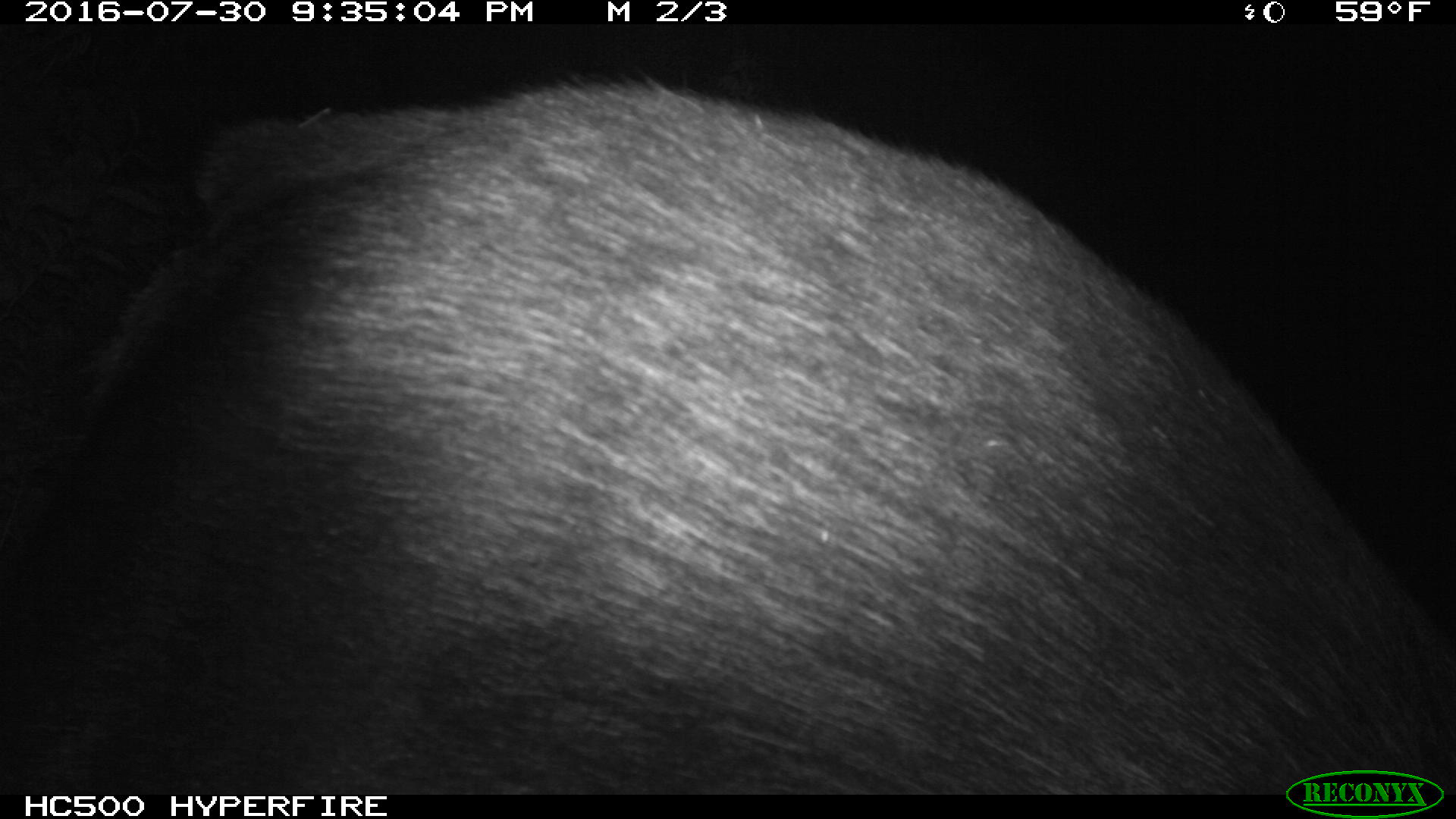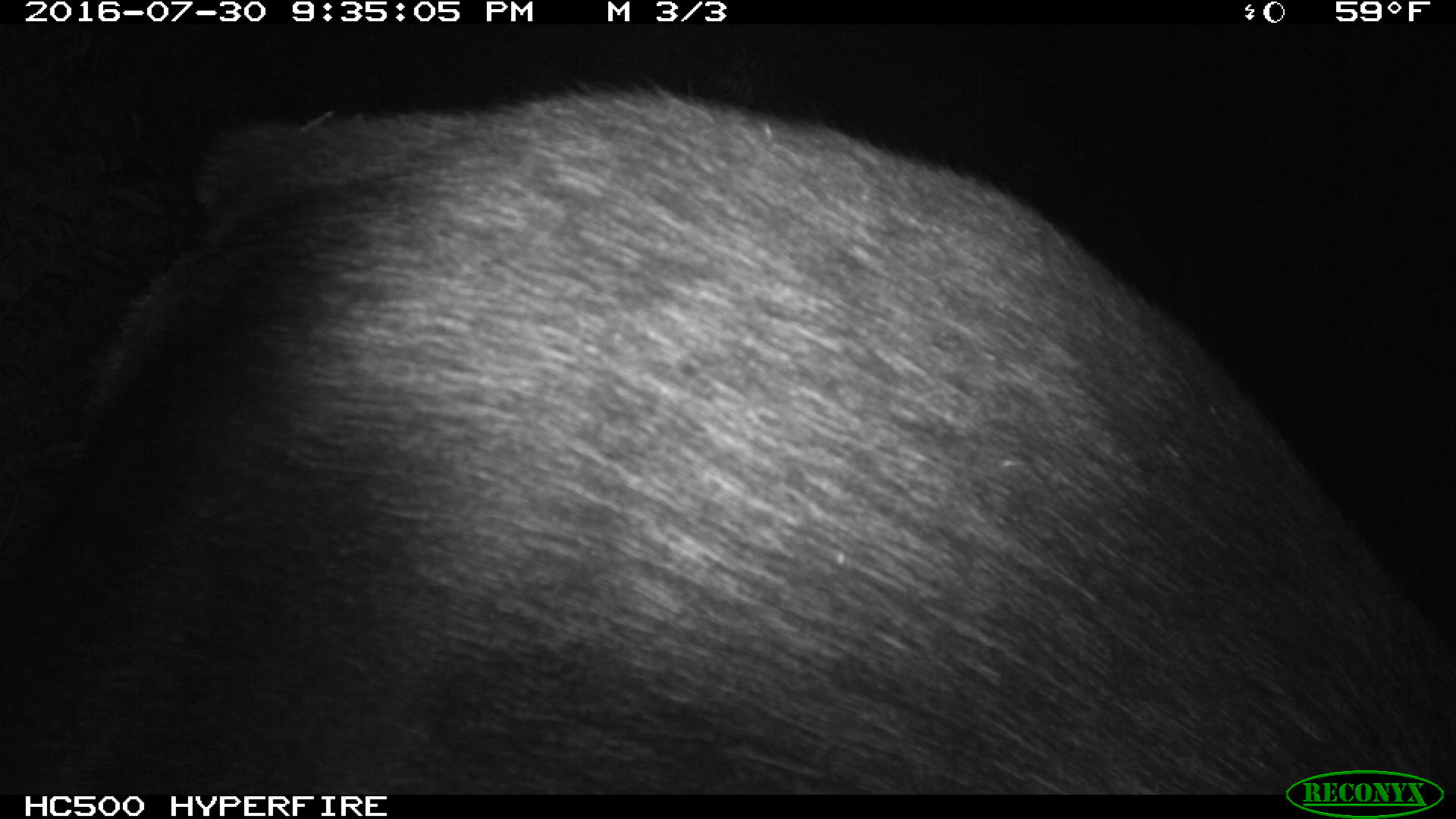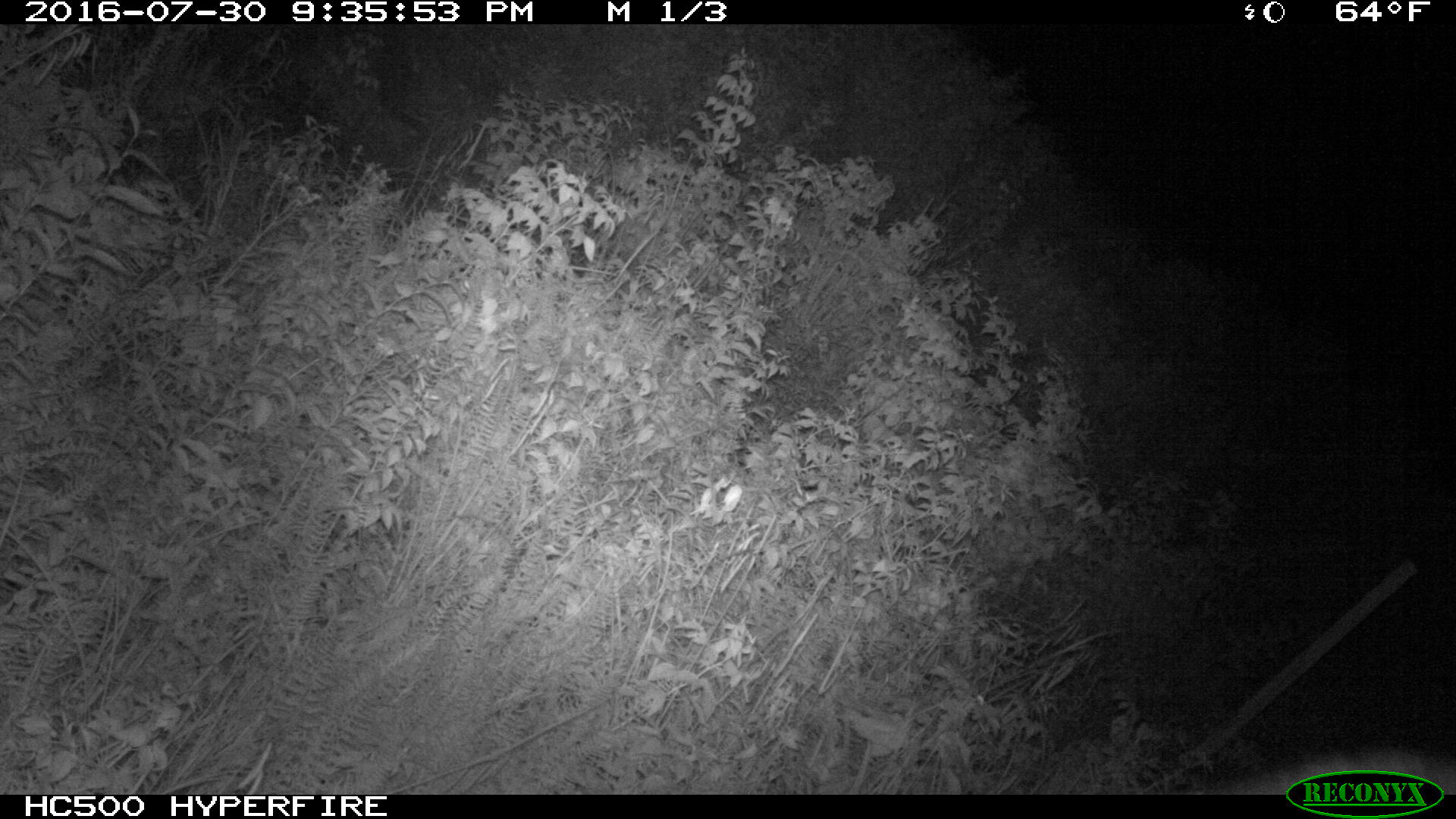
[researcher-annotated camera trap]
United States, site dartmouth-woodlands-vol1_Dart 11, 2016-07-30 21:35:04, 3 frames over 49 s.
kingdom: Animalia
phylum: Chordata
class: Mammalia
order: Artiodactyla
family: Cervidae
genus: Alces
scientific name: Alces alces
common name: moose